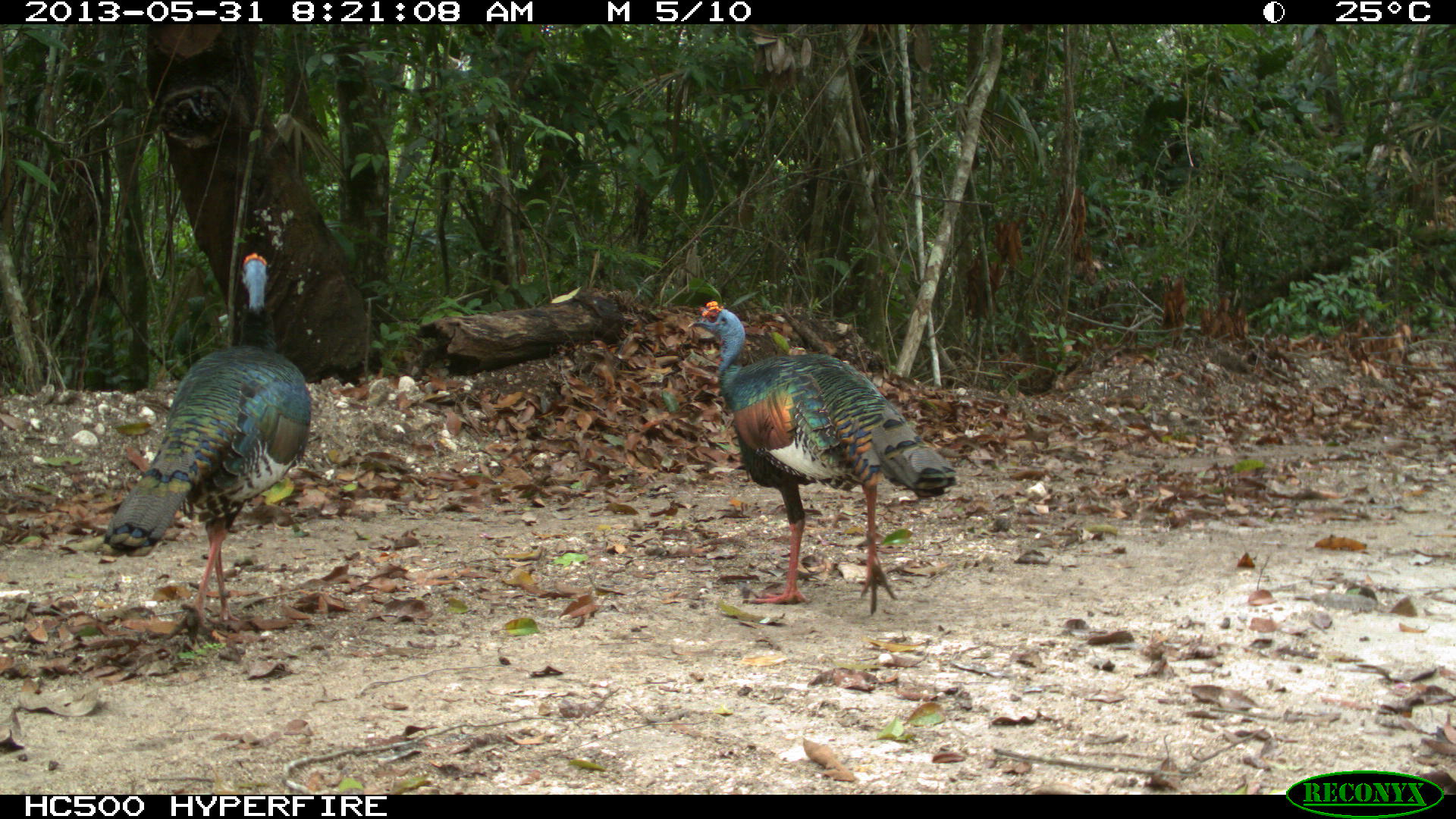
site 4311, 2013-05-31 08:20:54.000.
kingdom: Animalia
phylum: Chordata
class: Aves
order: Galliformes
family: Phasianidae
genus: Meleagris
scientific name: Meleagris ocellata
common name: ocellated turkey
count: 2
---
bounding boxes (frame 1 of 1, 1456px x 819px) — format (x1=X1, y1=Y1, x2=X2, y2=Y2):
meleagris ocellata: (x1=687, y1=300, x2=958, y2=614); (x1=102, y1=252, x2=312, y2=643)